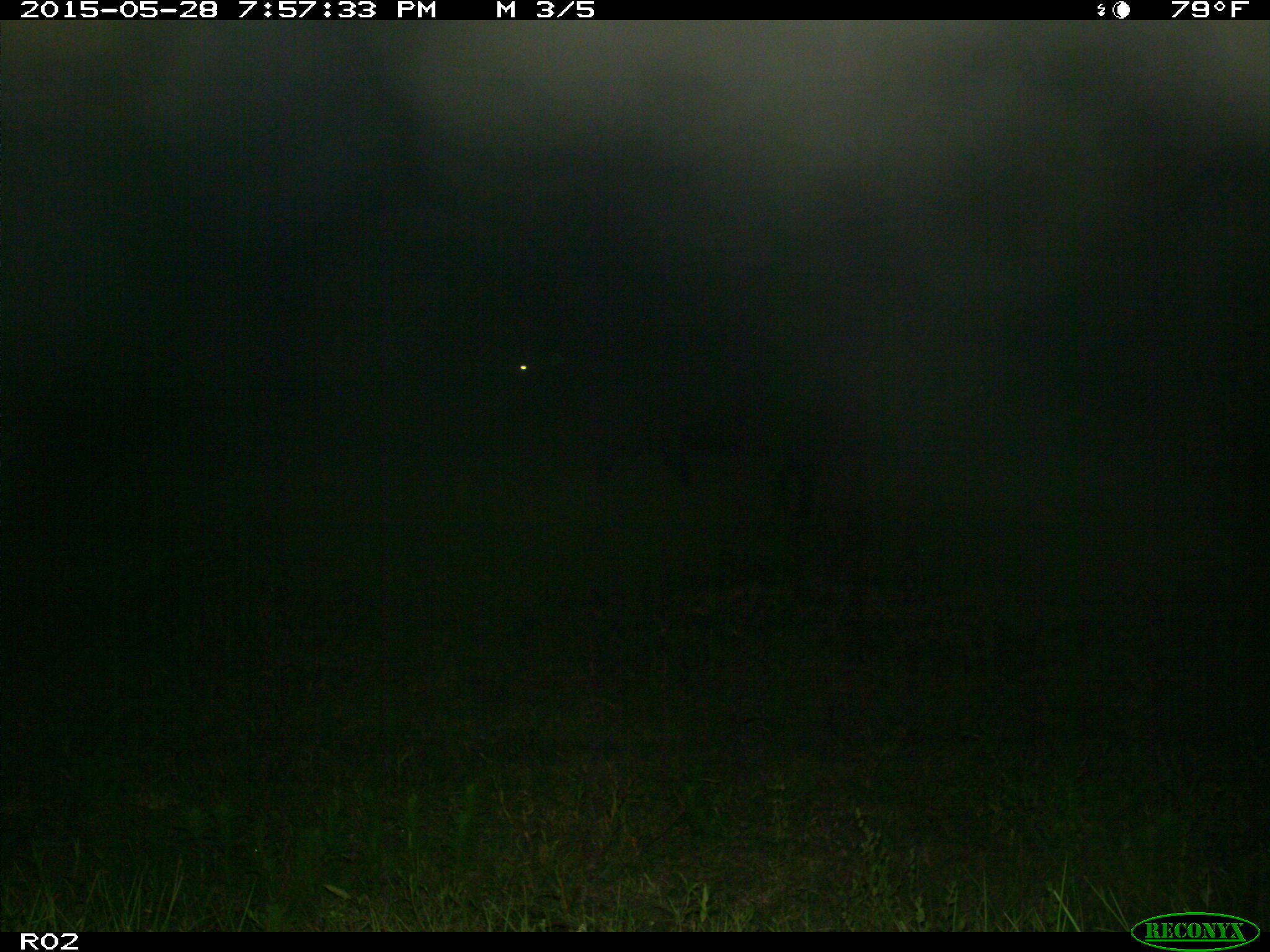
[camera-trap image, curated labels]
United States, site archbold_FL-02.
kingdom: Animalia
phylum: Chordata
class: Mammalia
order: Artiodactyla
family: Bovidae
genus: Bos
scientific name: Bos taurus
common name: domestic cow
Bos taurus (domestic cow).